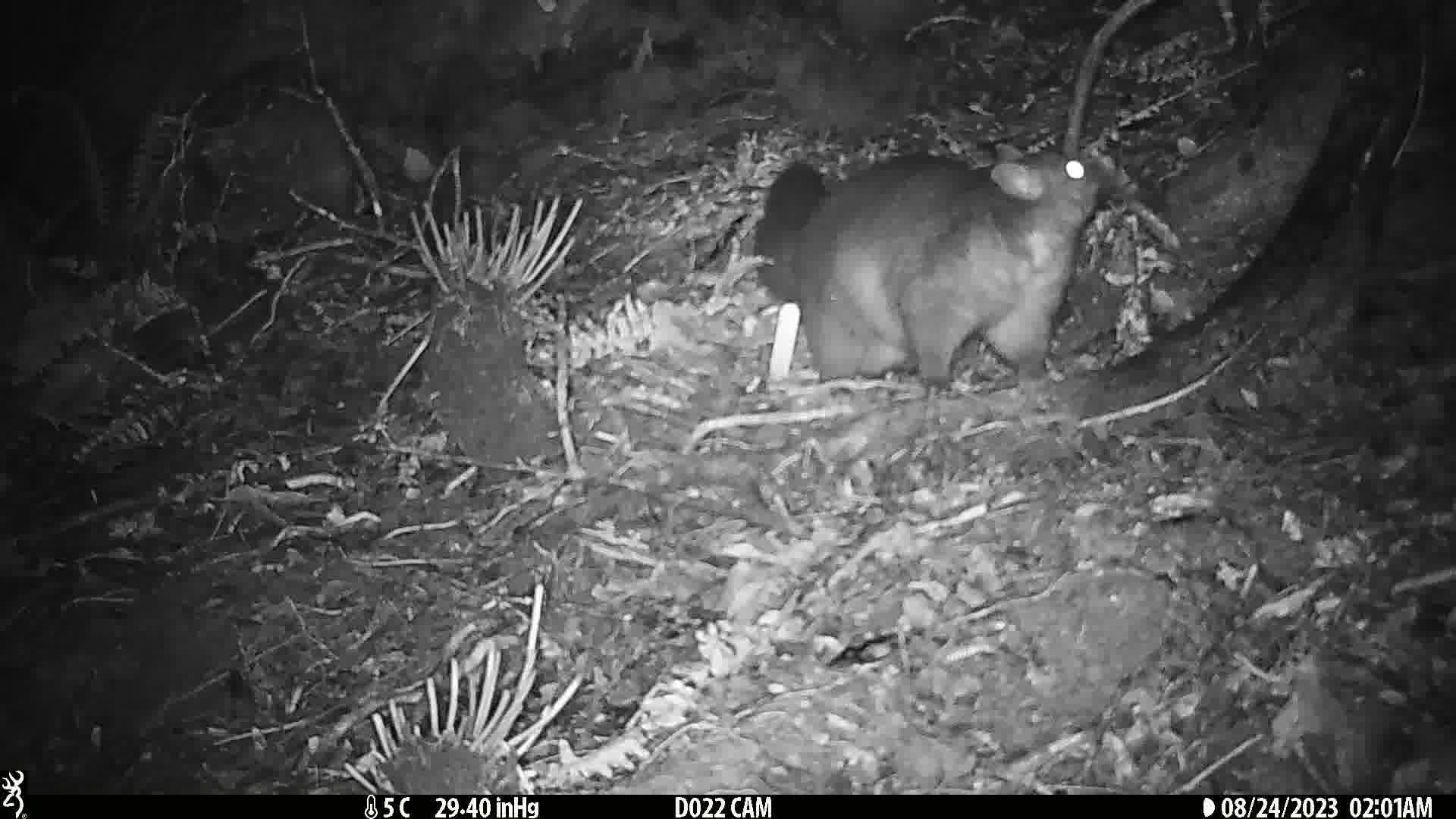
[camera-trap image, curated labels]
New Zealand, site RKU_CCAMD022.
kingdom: Animalia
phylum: Chordata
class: Mammalia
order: Diprotodontia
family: Phalangeridae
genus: Trichosurus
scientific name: Trichosurus vulpecula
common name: common brushtail possum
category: possum